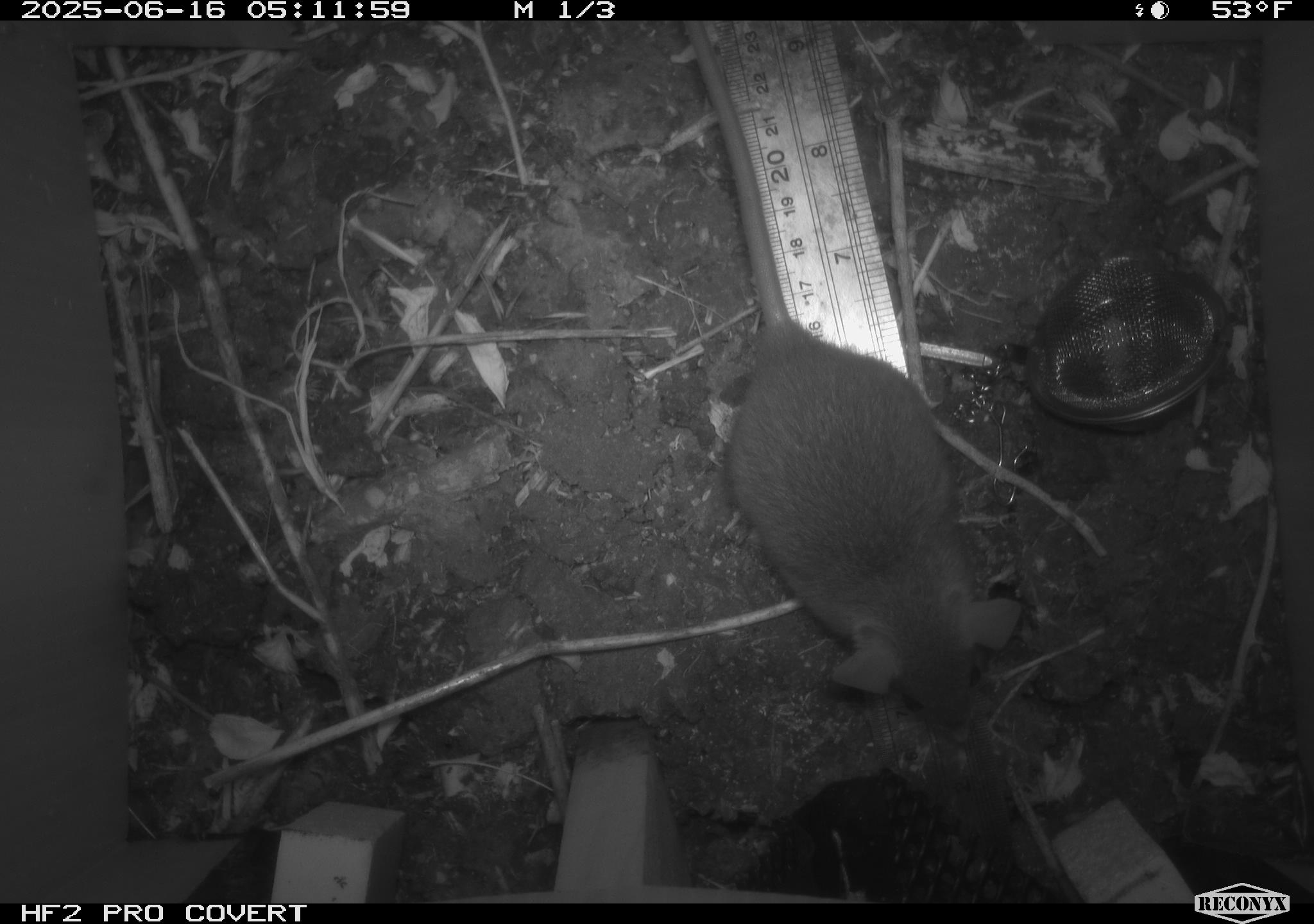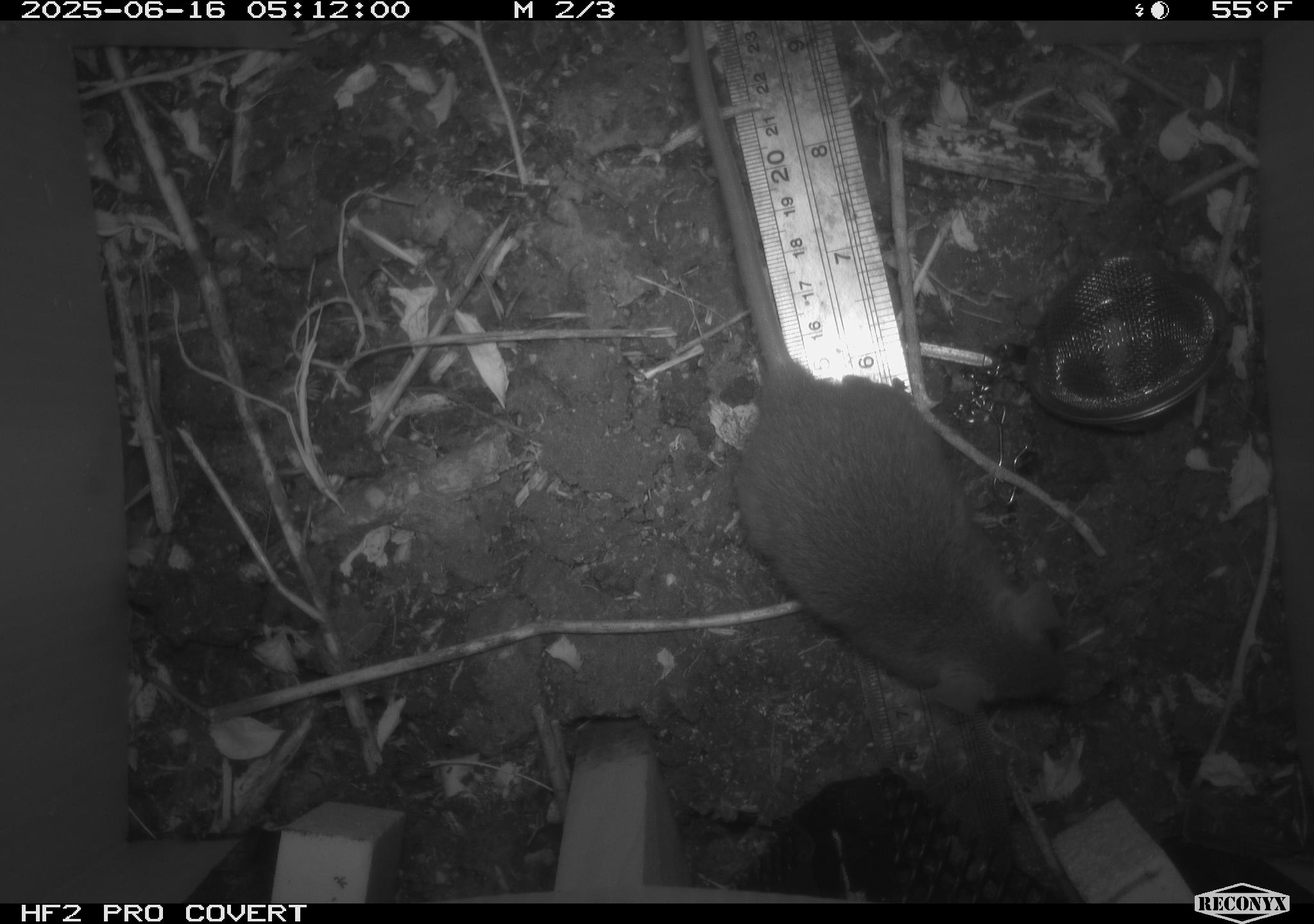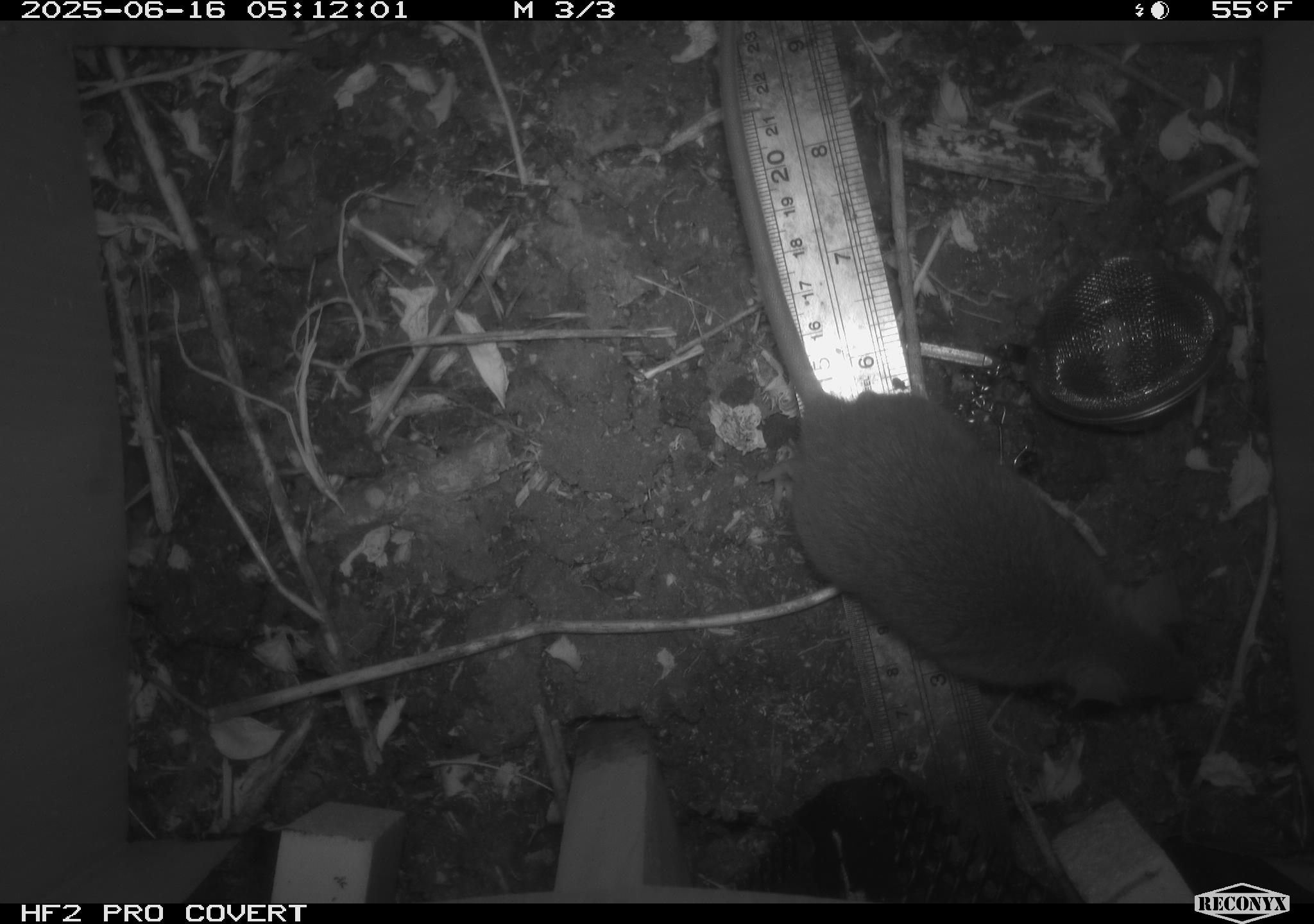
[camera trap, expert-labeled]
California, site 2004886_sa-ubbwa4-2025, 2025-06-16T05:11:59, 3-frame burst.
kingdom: Animalia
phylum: Chordata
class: Mammalia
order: Rodentia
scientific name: Rodentia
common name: rodent